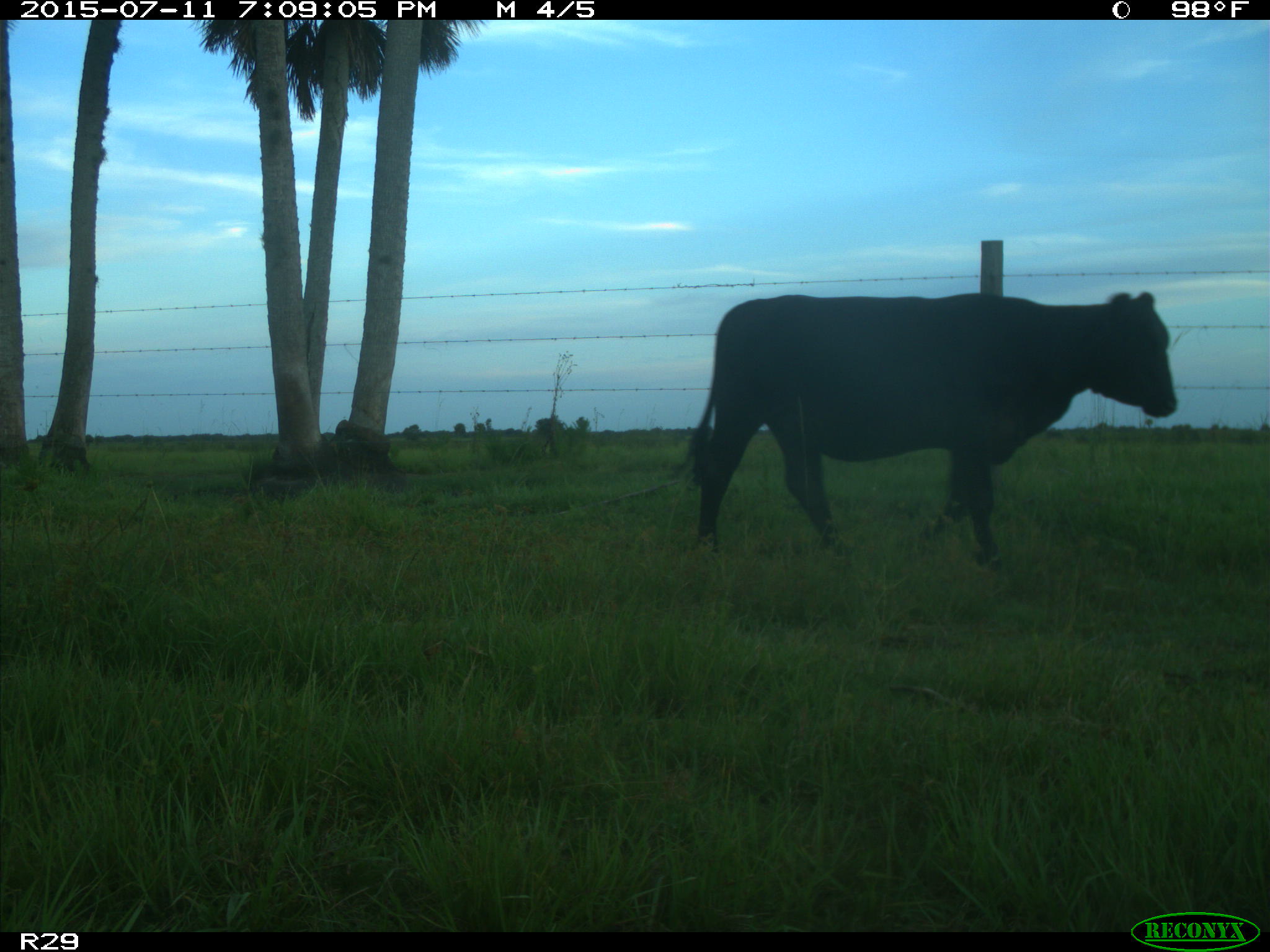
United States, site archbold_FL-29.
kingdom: Animalia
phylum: Chordata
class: Mammalia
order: Artiodactyla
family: Bovidae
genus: Bos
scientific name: Bos taurus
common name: domestic cow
Bos taurus (domestic cow).